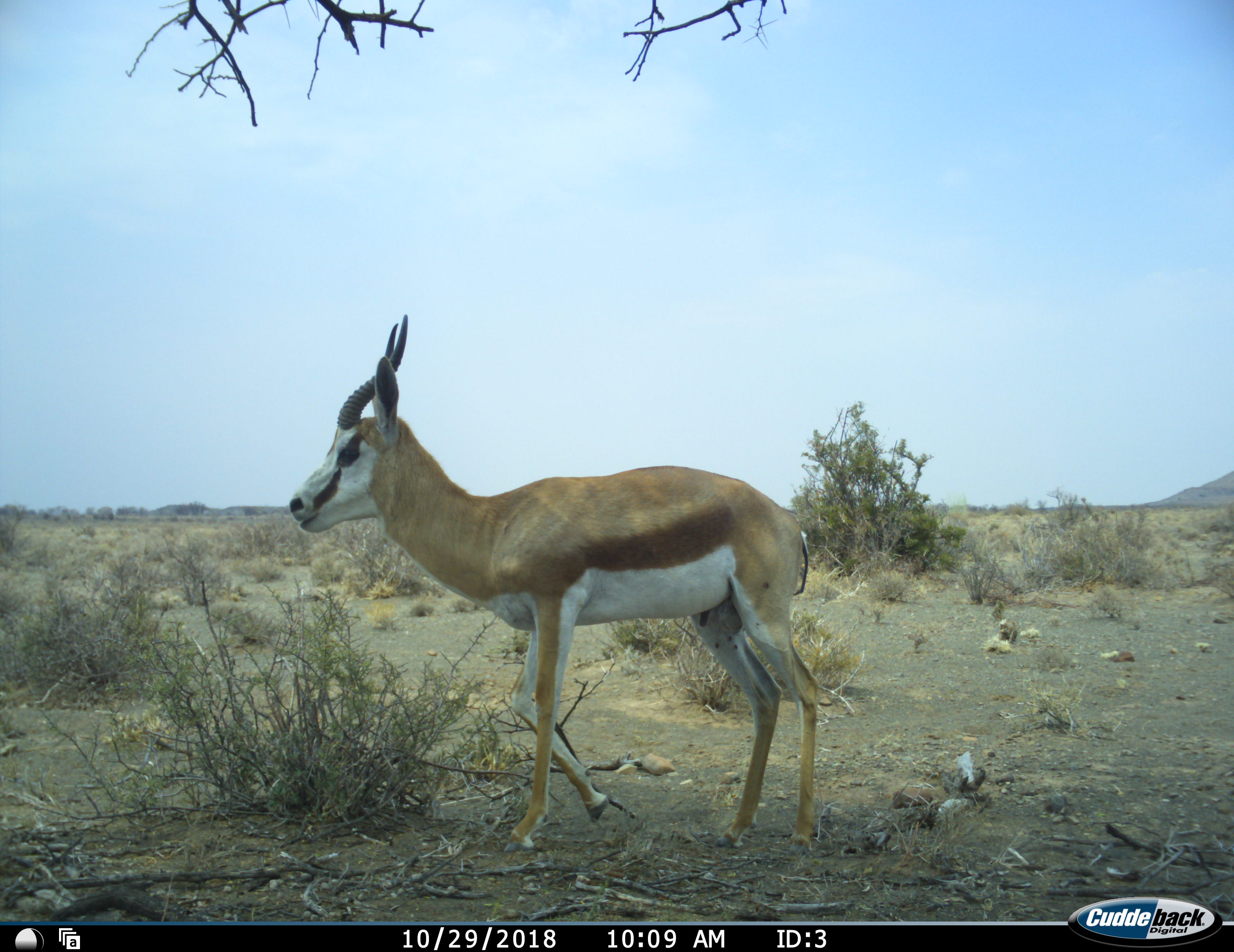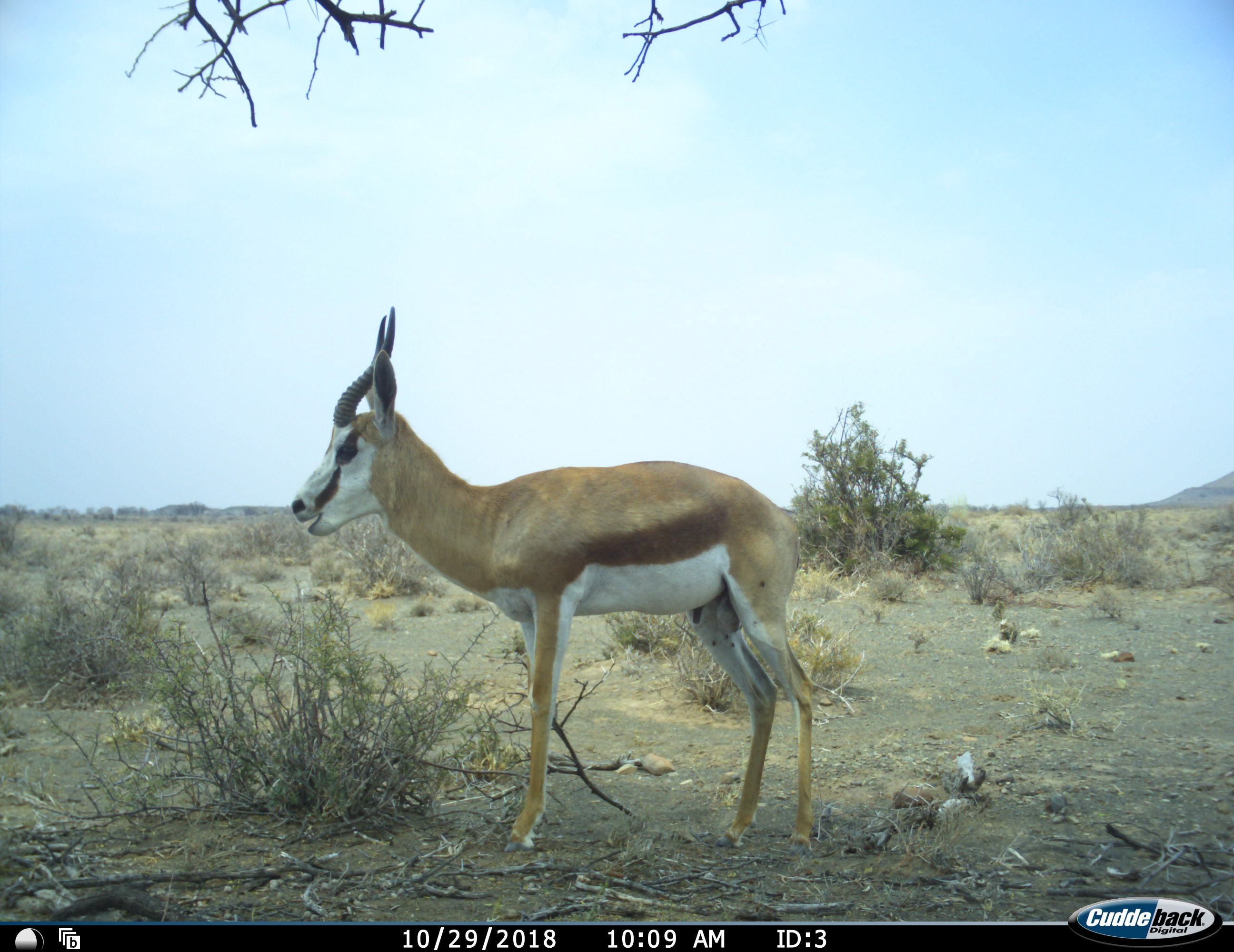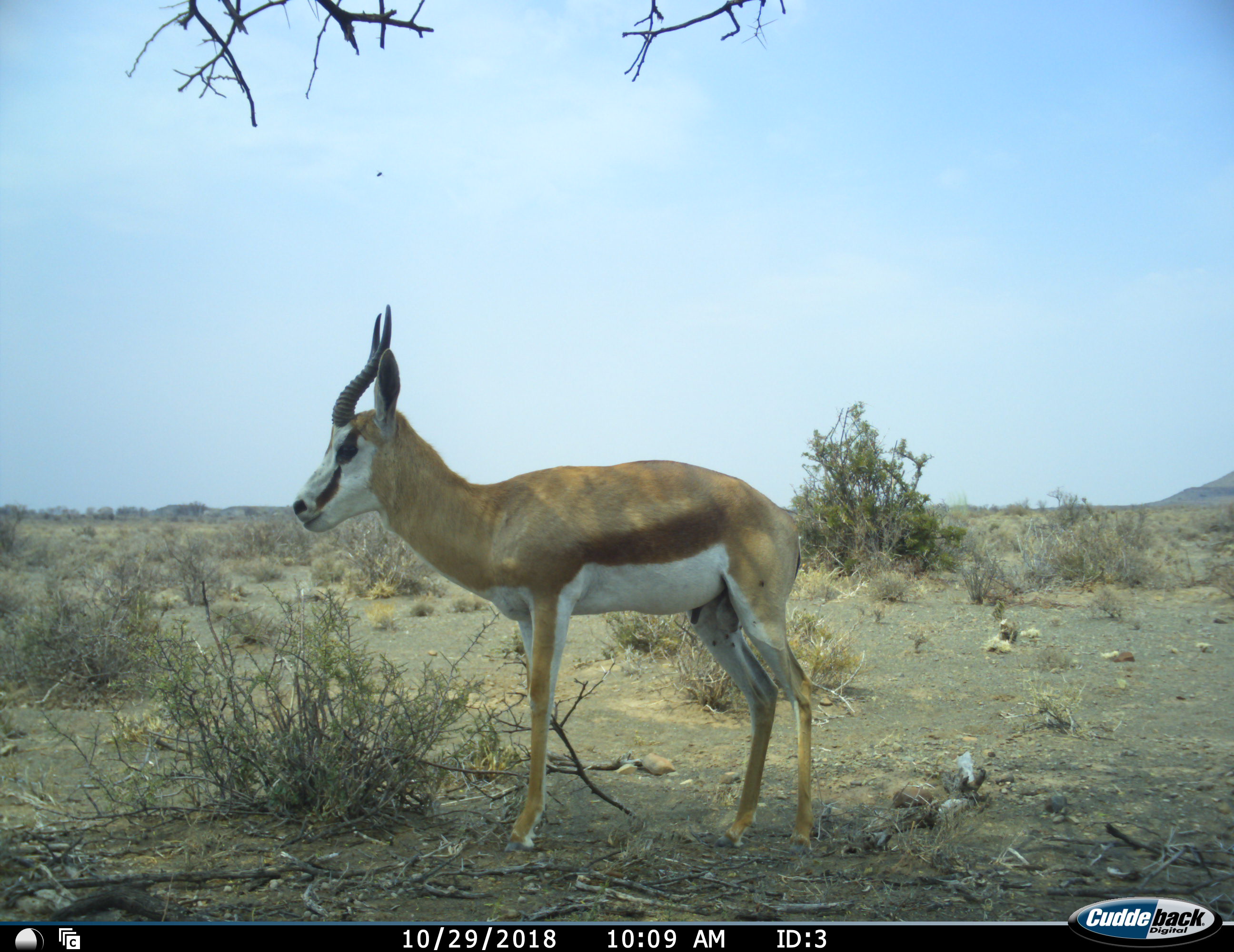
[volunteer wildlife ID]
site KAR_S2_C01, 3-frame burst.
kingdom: Animalia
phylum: Chordata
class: Mammalia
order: Artiodactyla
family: Bovidae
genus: Antidorcas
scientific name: Antidorcas marsupialis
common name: springbok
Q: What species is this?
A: Springbok (Antidorcas marsupialis).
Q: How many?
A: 1.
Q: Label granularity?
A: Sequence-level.